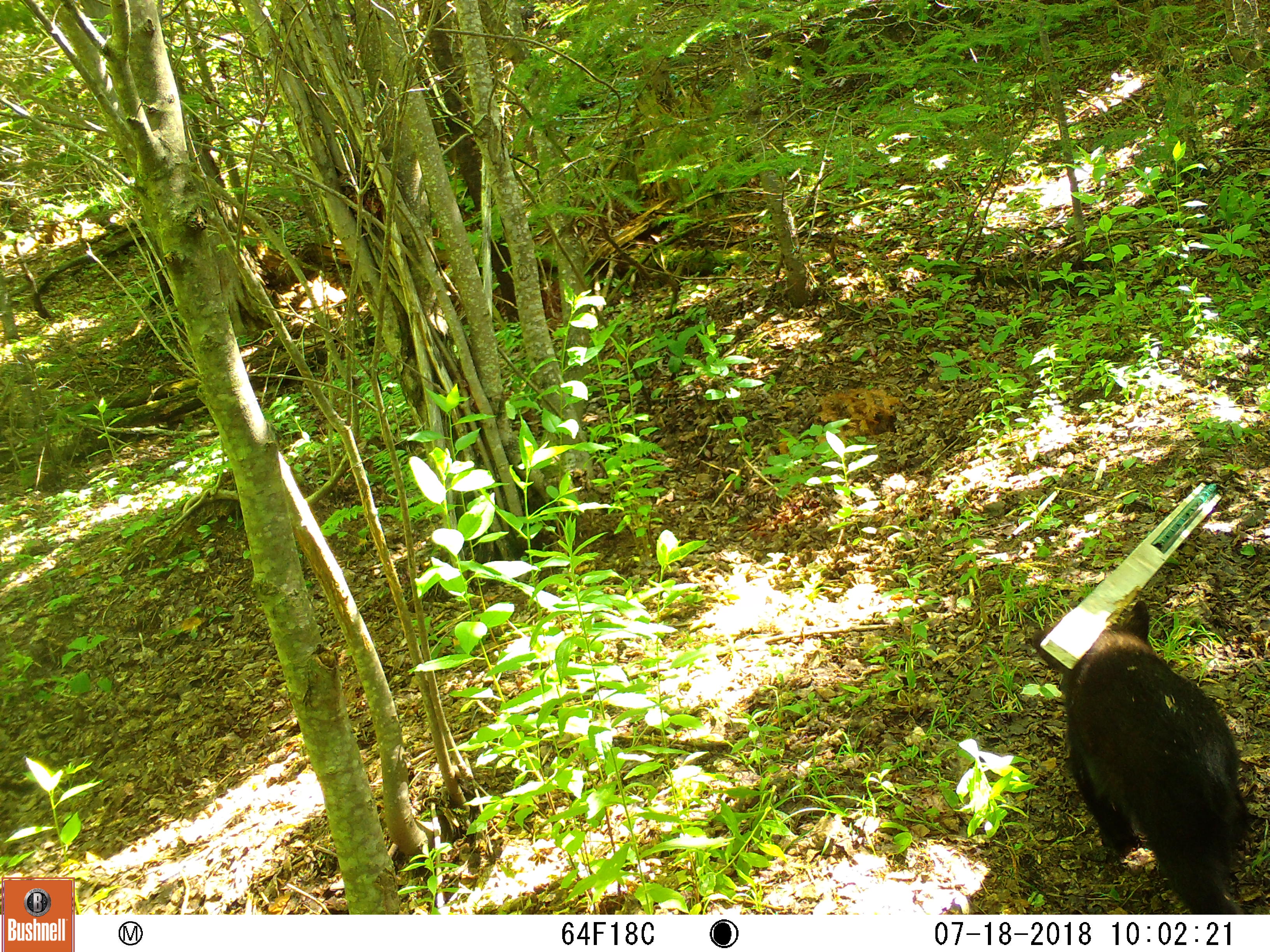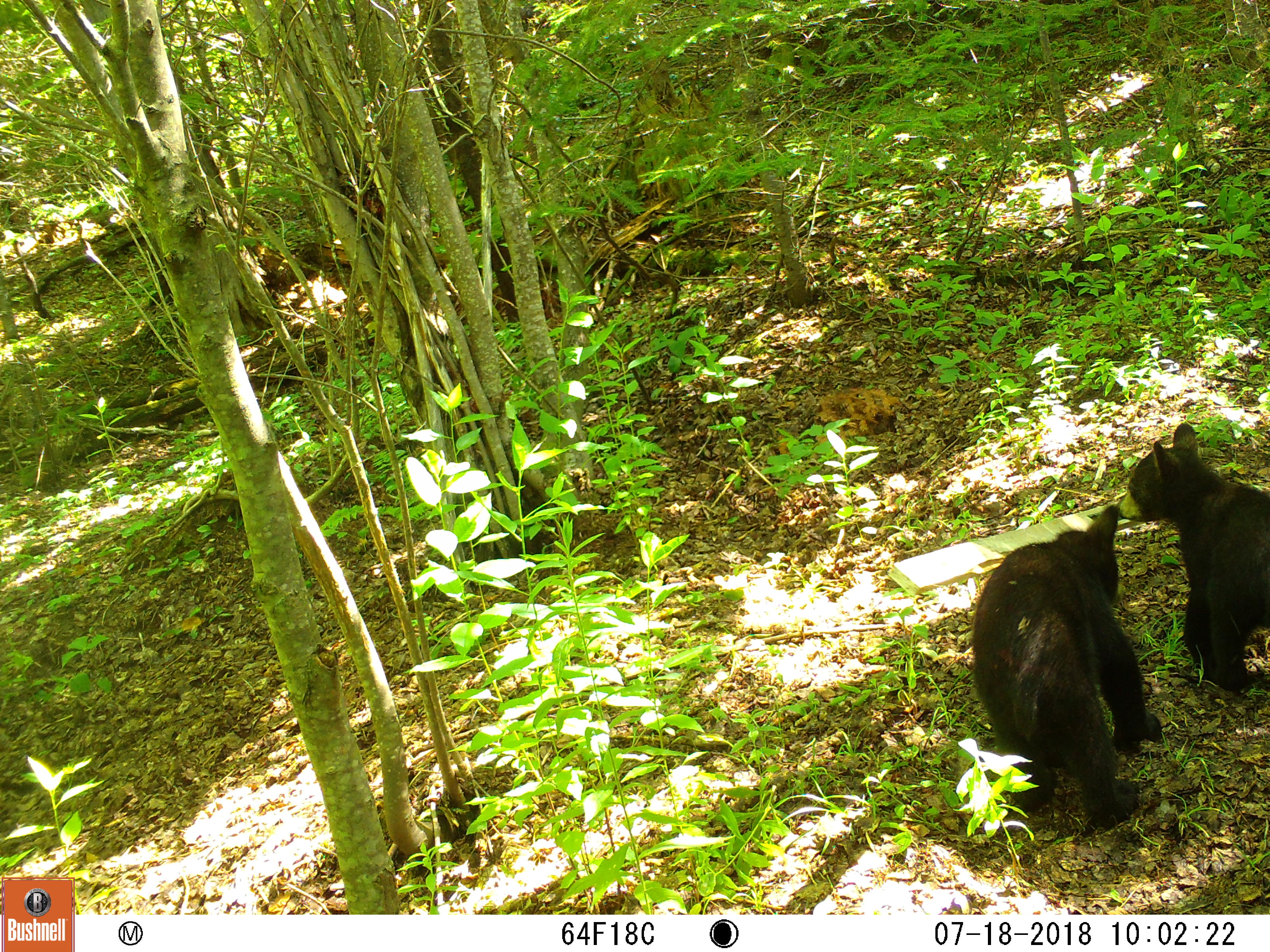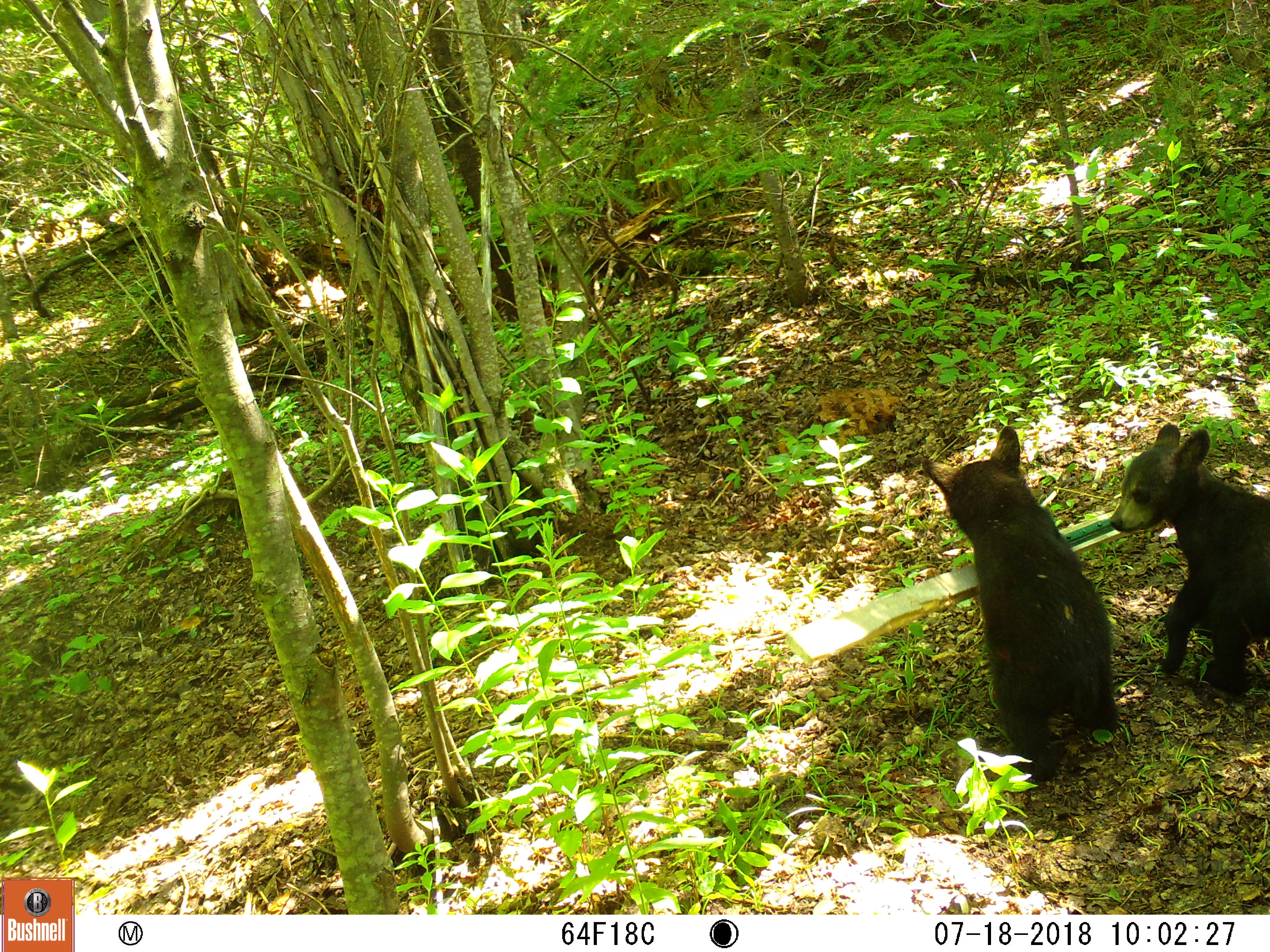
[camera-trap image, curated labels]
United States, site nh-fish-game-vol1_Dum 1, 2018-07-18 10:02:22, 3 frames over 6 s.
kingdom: Animalia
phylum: Chordata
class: Mammalia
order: Carnivora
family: Ursidae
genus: Ursus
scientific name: Ursus americanus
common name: black bear